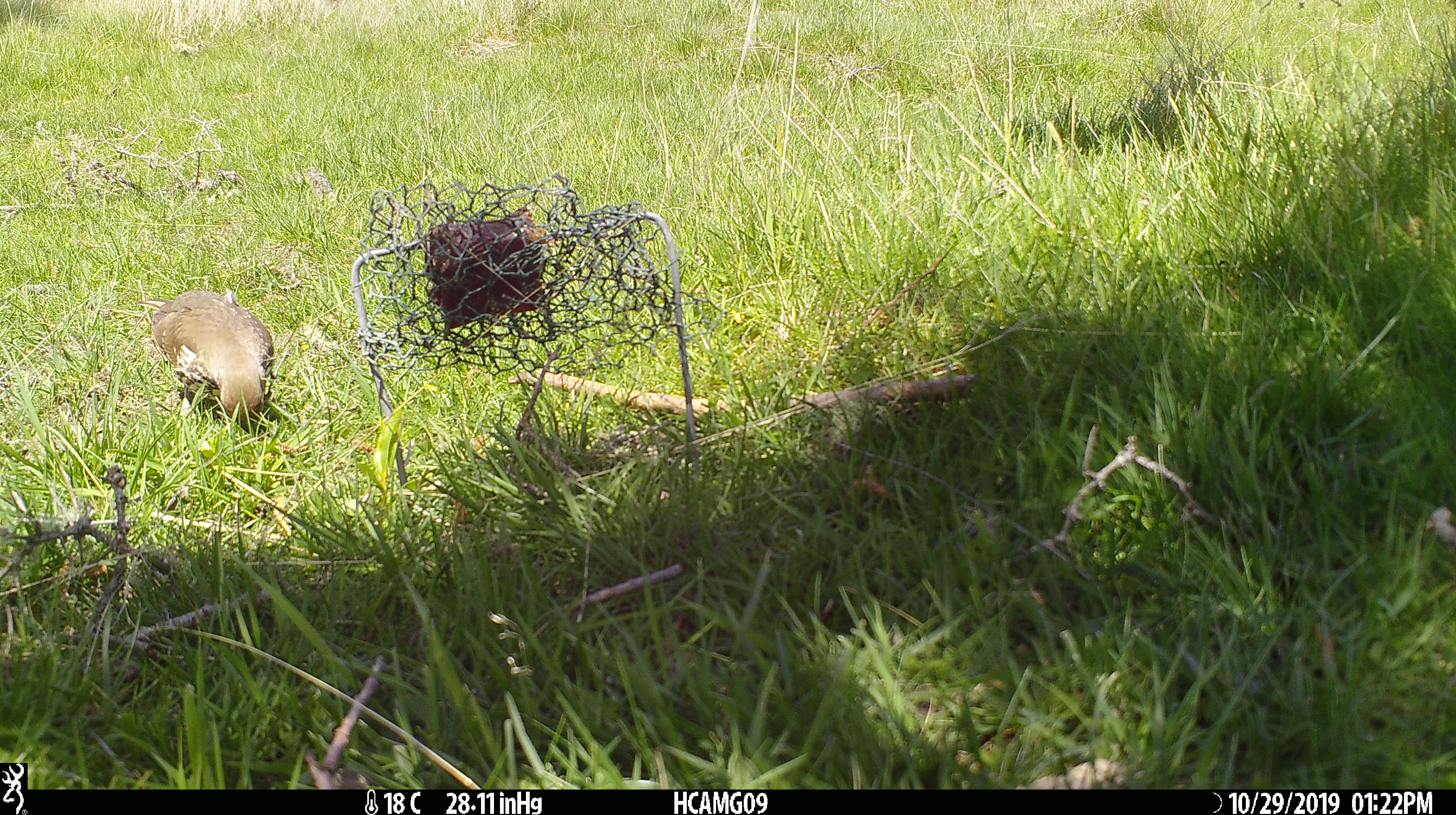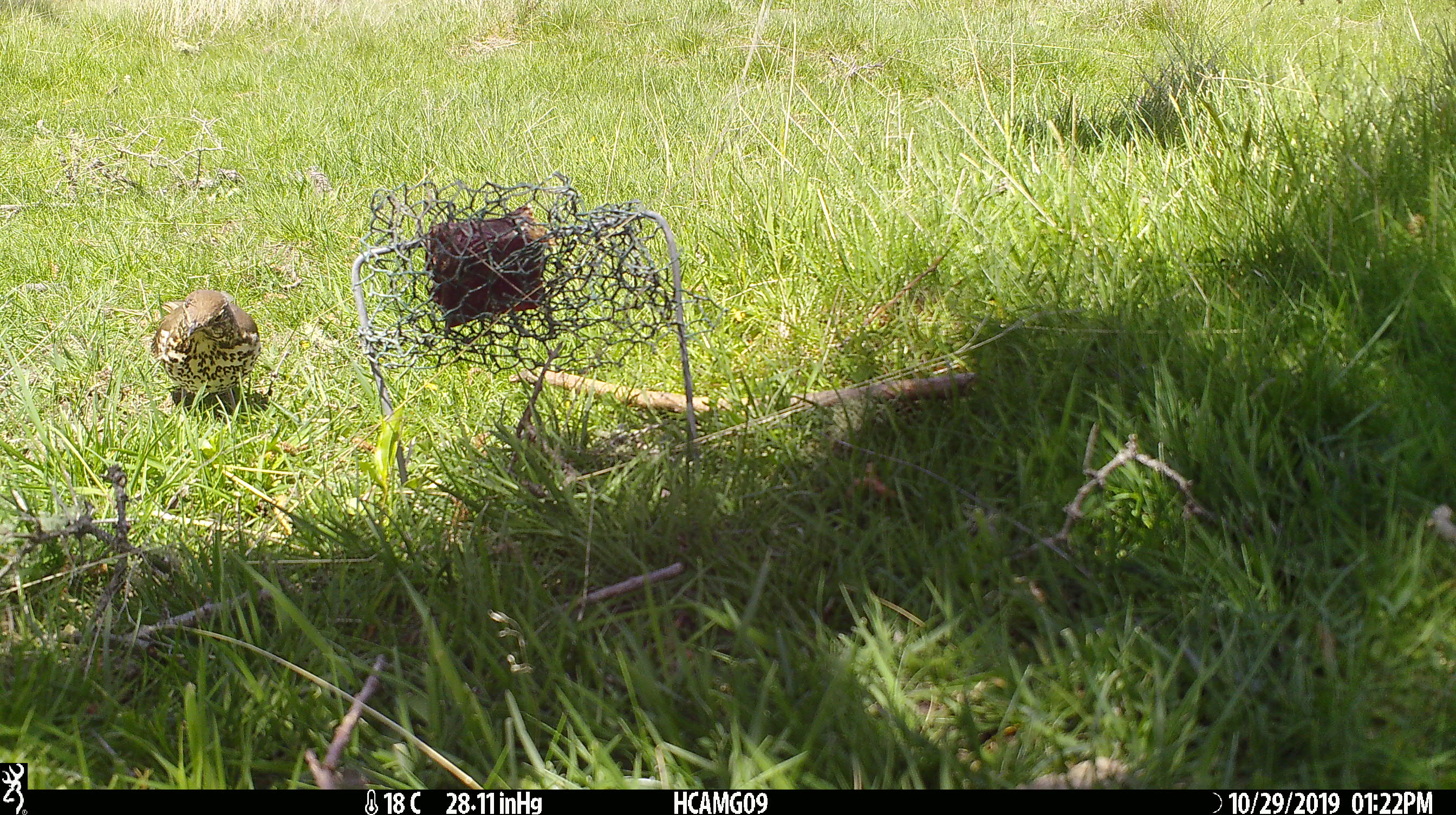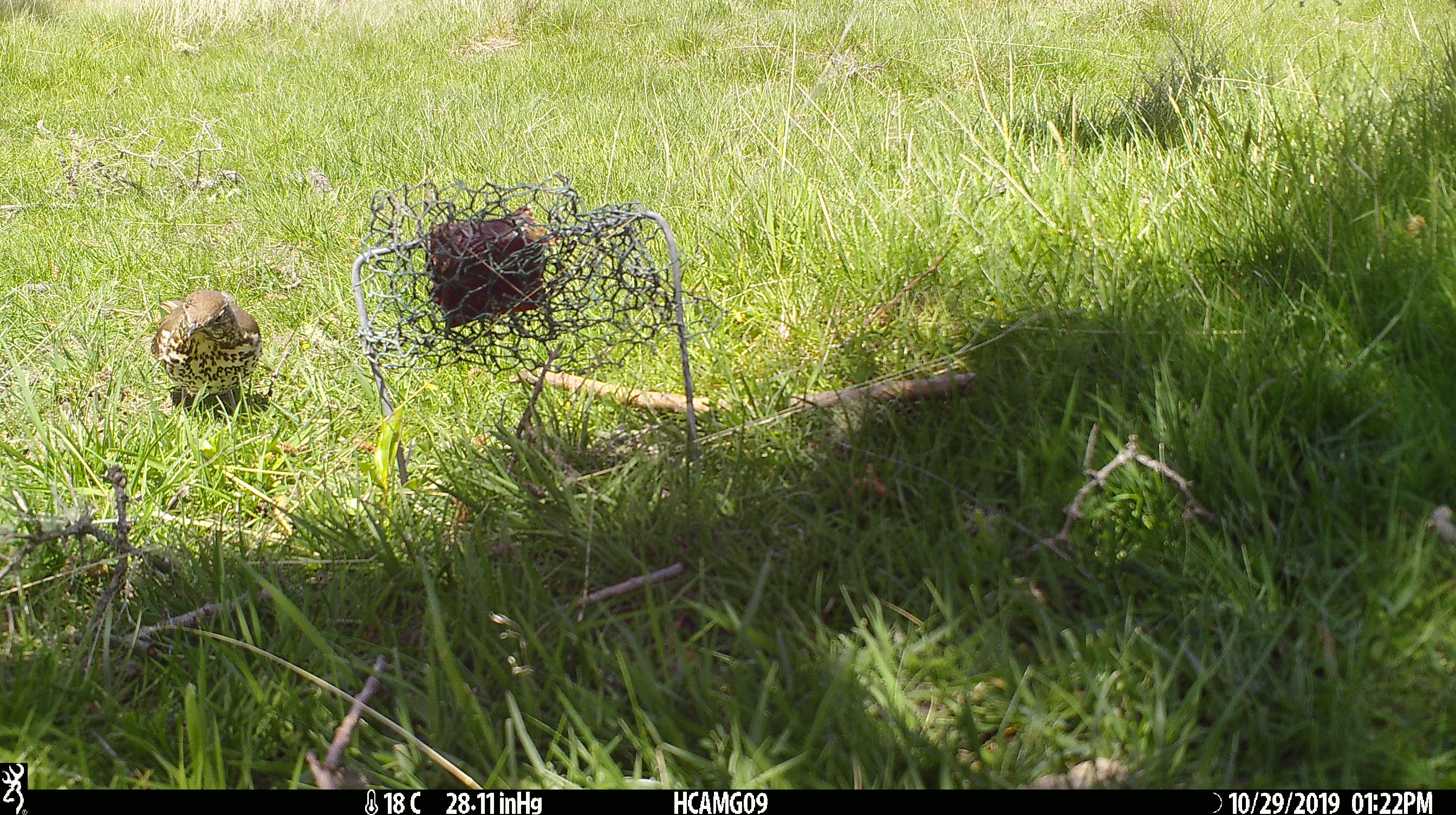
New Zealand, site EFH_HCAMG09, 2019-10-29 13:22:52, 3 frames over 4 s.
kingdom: Animalia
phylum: Chordata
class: Aves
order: Passeriformes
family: Turdidae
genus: Turdus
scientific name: Turdus philomelos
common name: song thrush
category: thrush